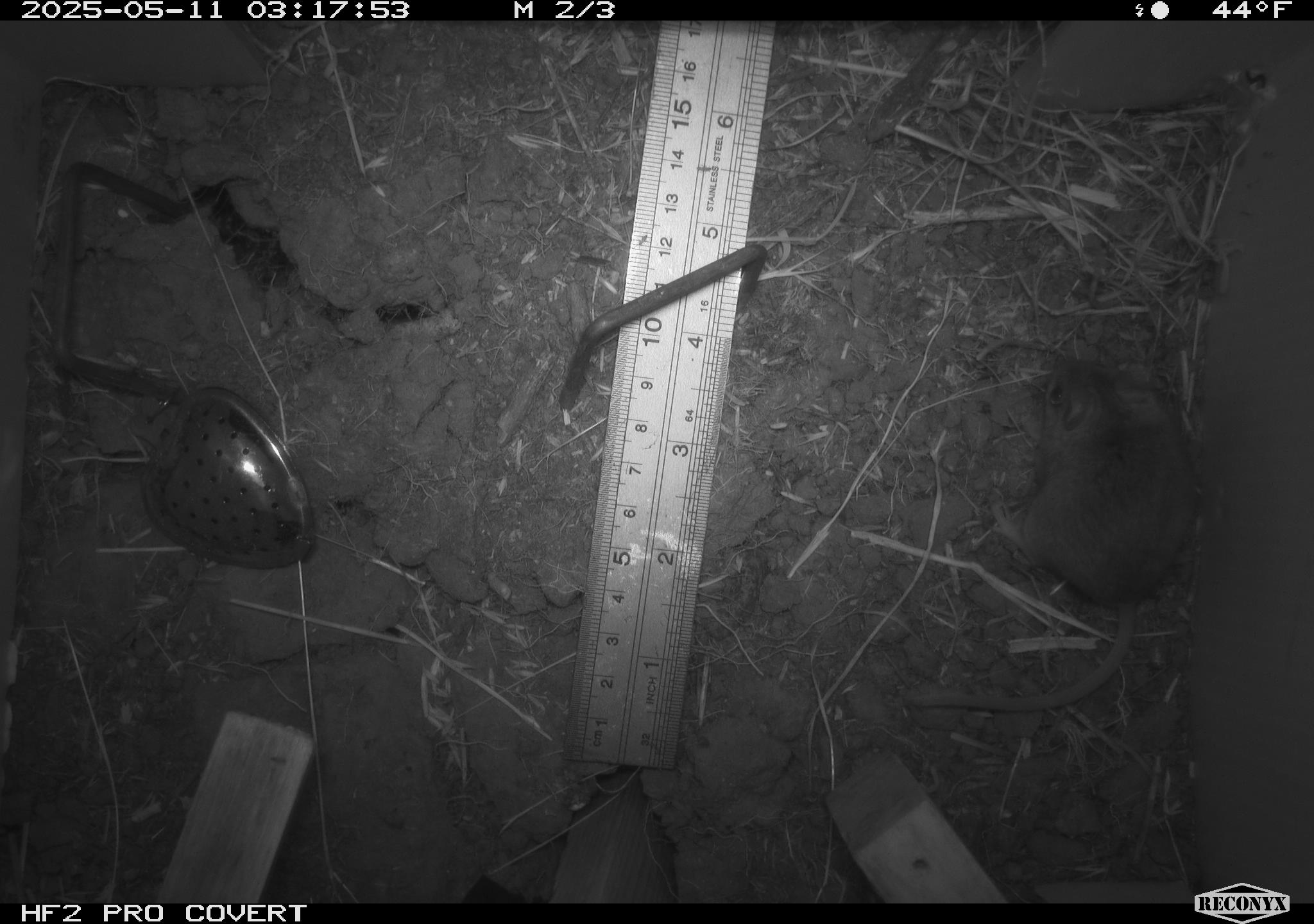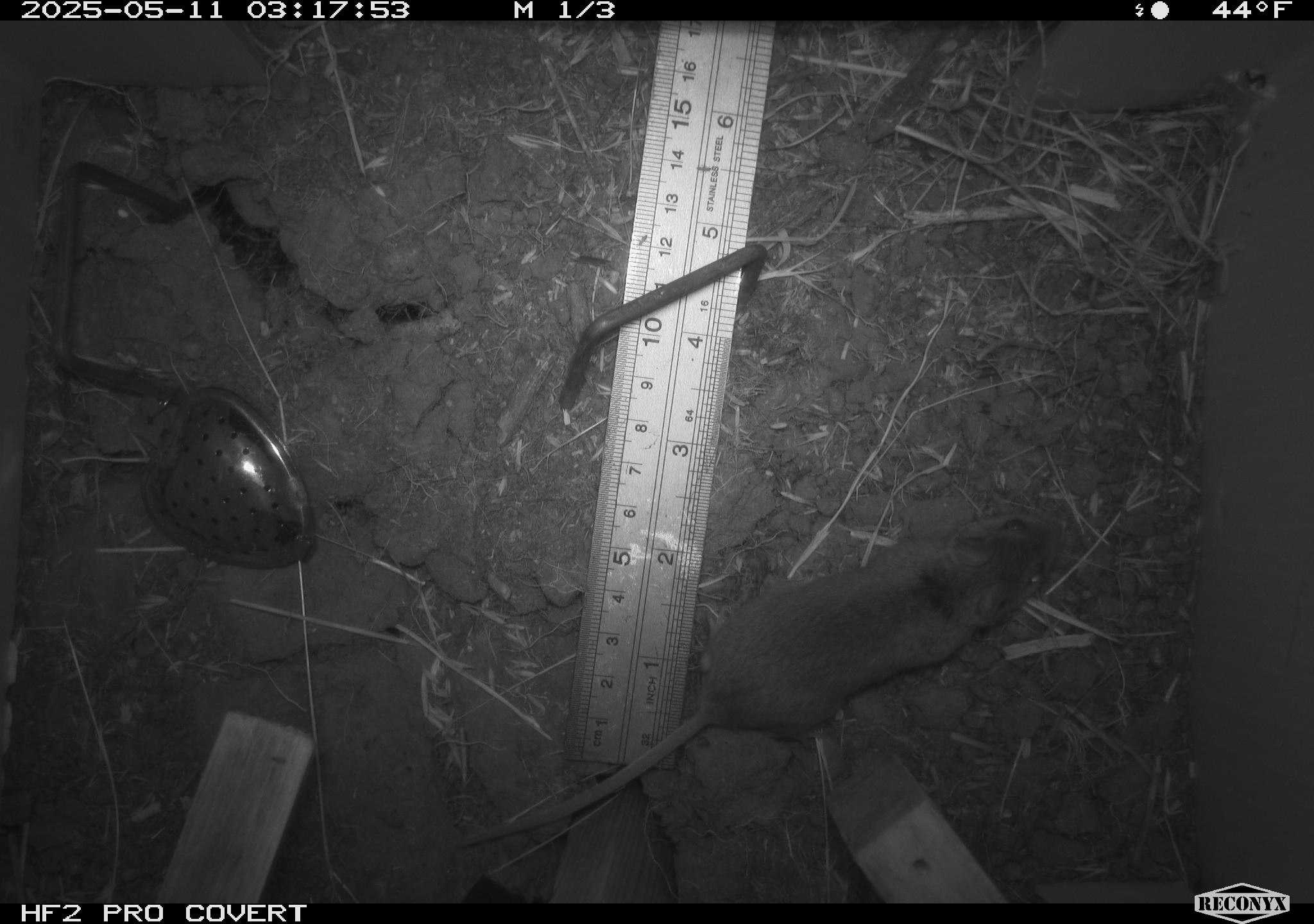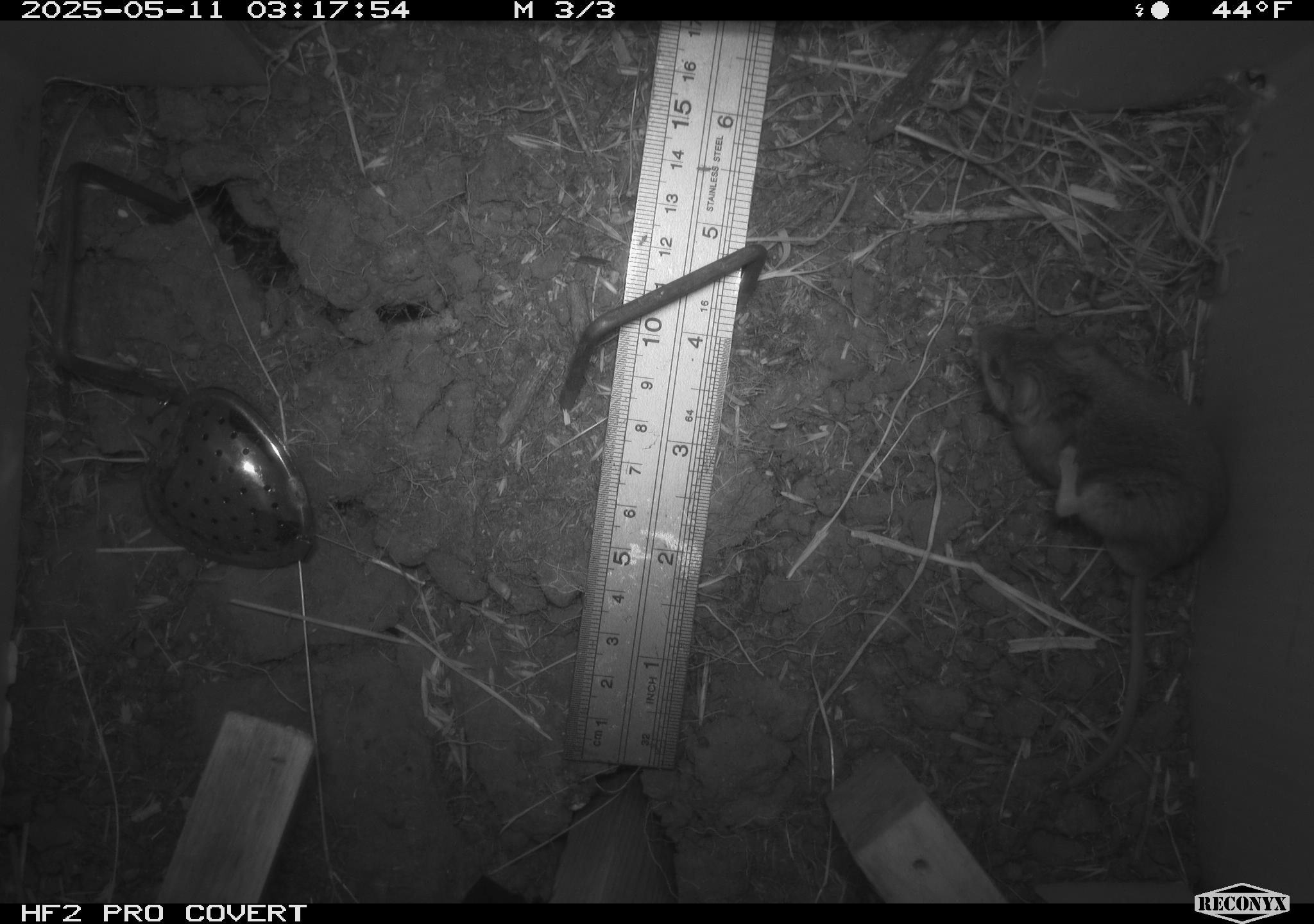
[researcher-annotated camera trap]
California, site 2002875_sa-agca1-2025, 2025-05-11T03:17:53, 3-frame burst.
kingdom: Animalia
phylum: Chordata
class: Mammalia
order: Rodentia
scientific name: Rodentia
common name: mouse species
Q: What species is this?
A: Mouse species (Rodentia).